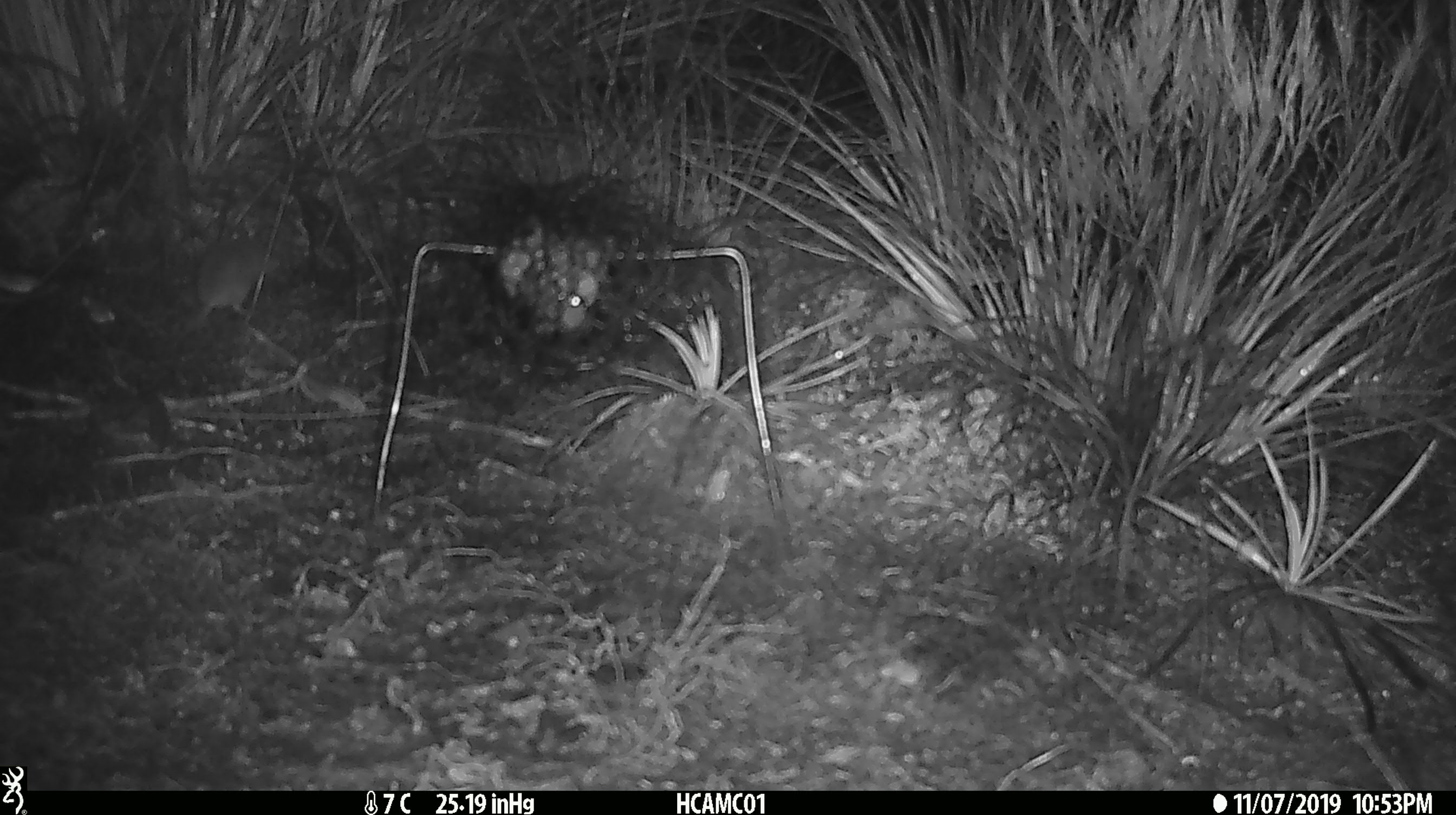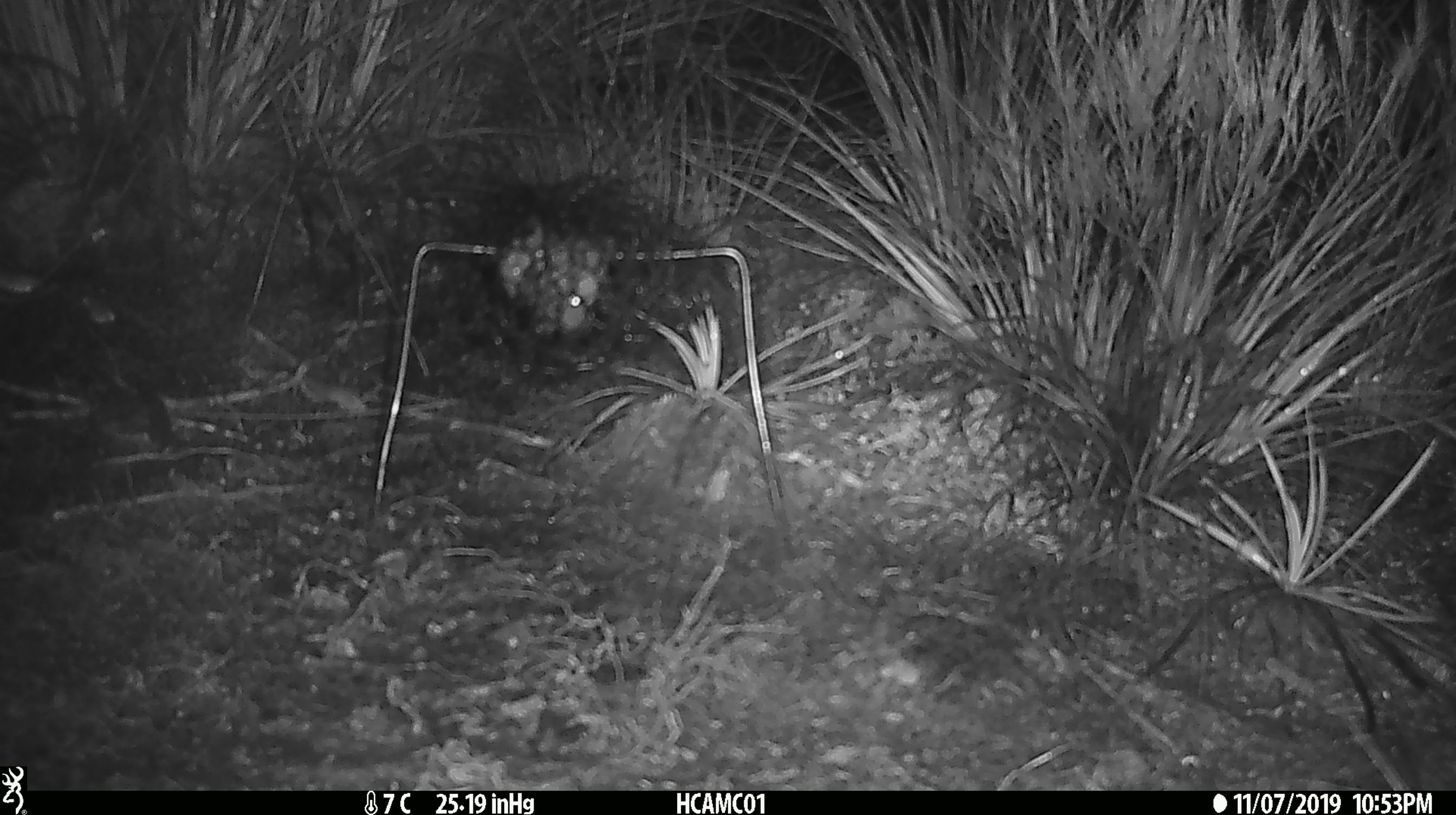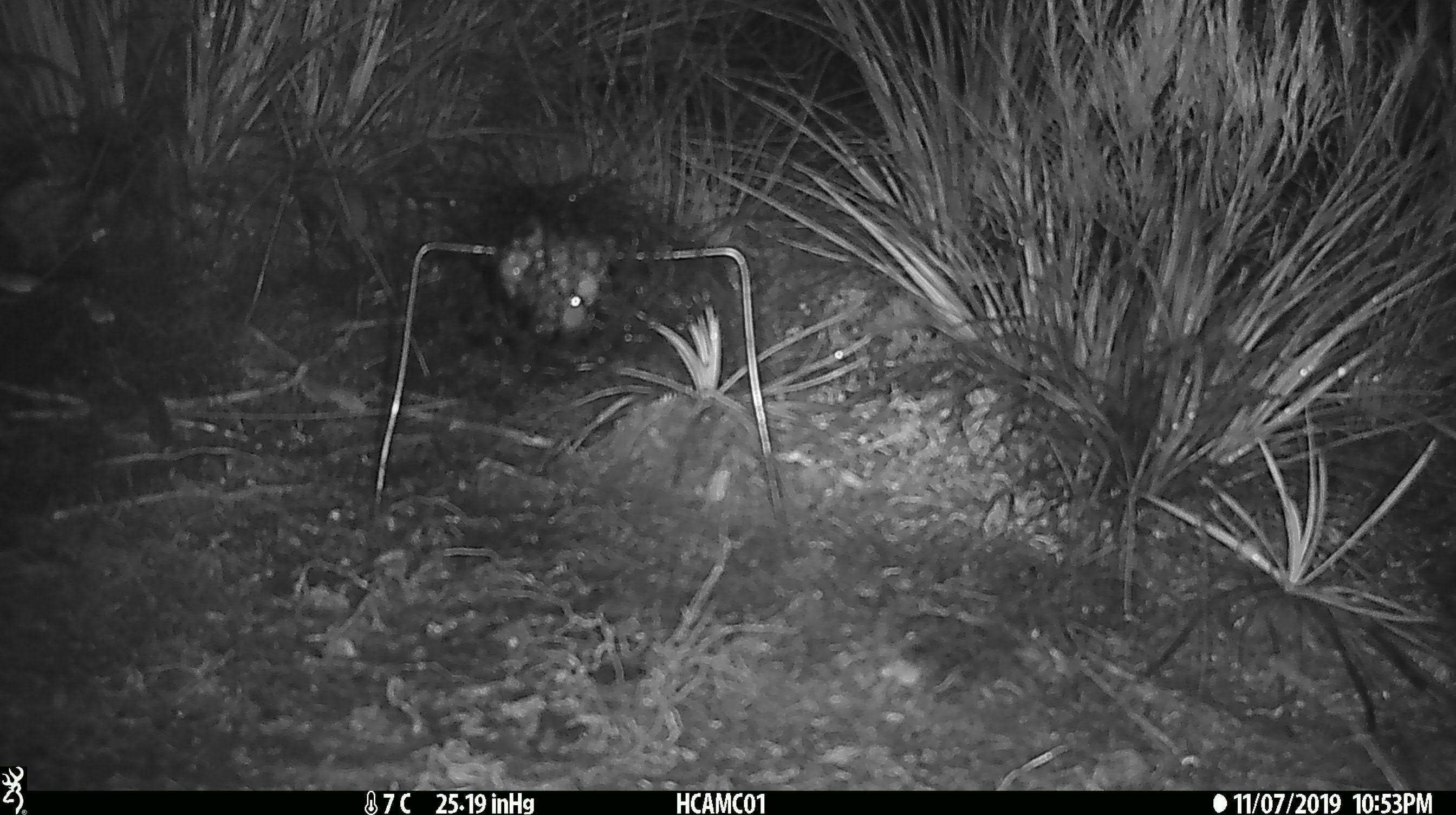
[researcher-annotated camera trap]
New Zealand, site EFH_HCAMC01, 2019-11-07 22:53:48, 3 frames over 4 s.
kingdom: Animalia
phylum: Chordata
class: Mammalia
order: Rodentia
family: Muridae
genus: Mus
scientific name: Mus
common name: mouse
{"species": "mouse (Mus)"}